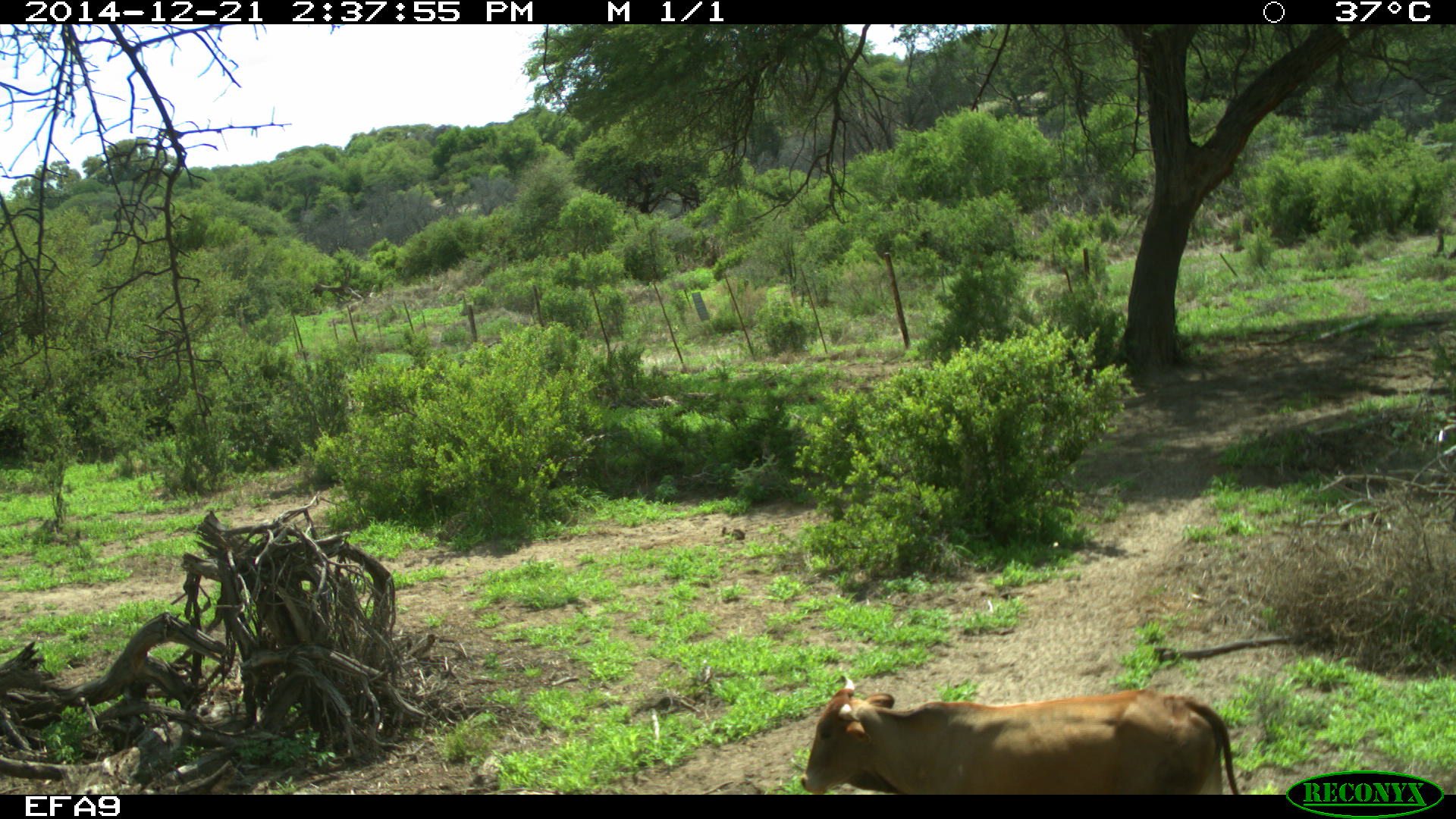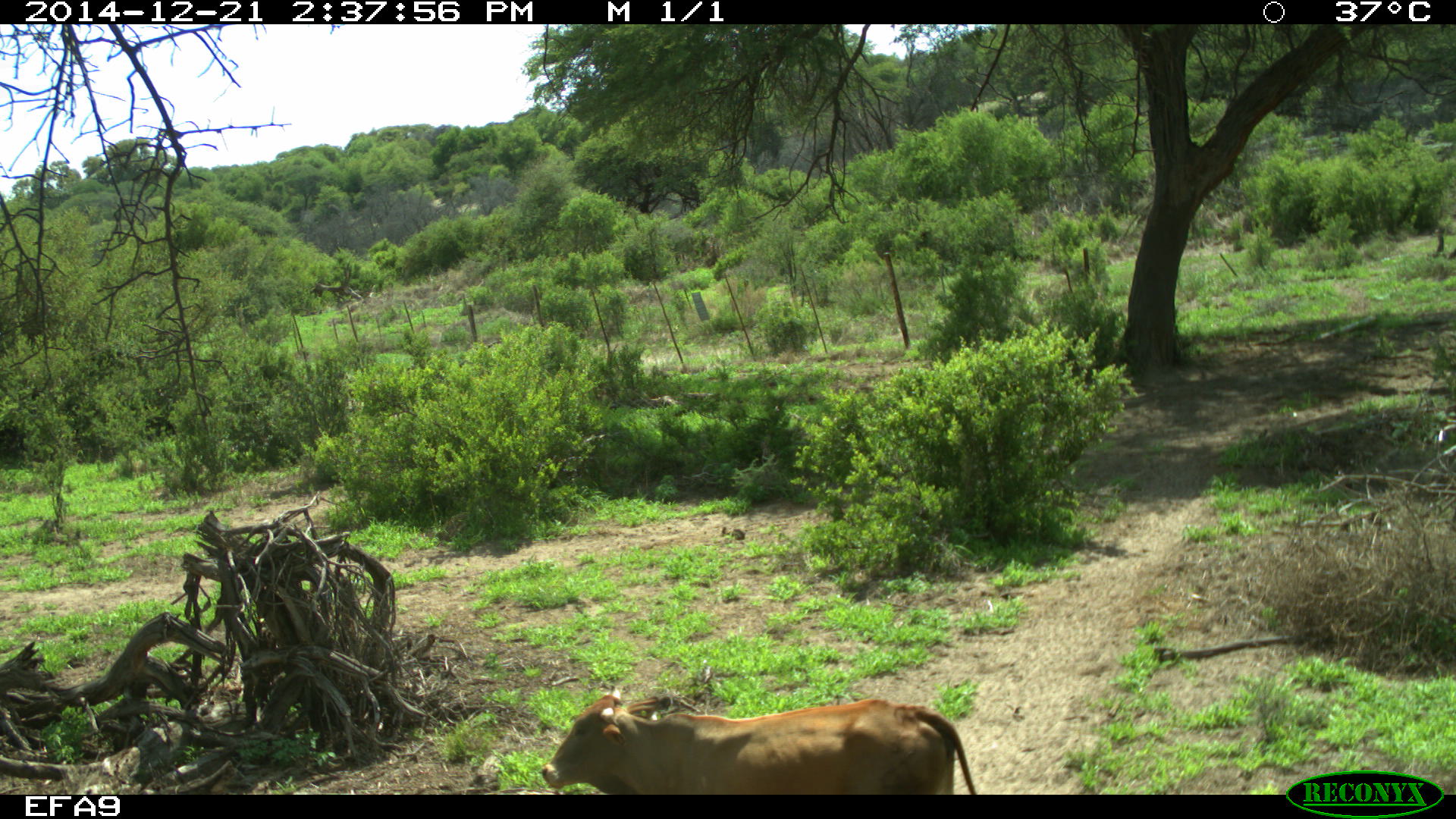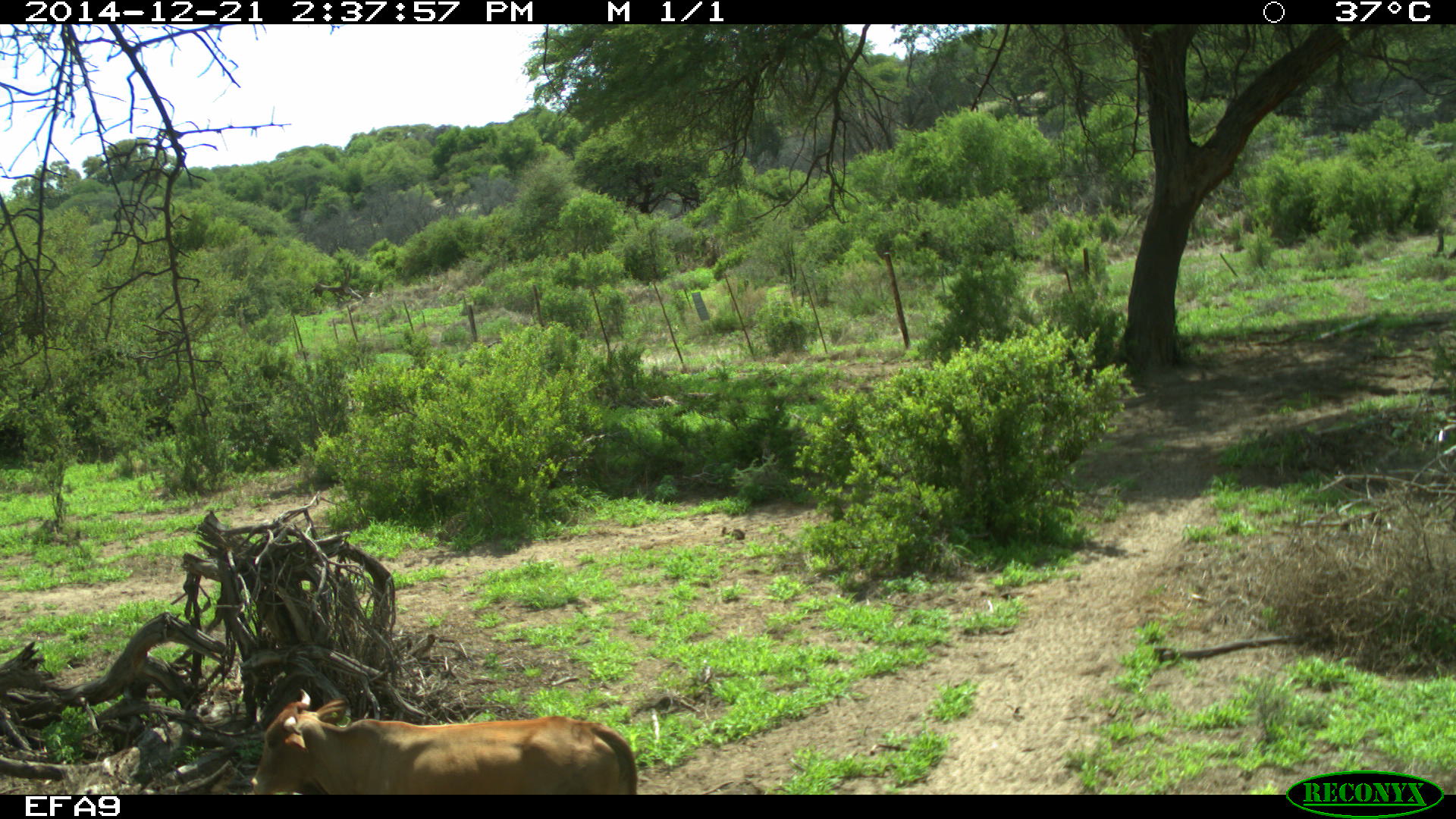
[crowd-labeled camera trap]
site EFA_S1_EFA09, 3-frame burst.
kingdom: Animalia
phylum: Chordata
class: Mammalia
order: Artiodactyla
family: Bovidae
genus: Bos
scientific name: Bos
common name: cattle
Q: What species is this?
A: Cattle (Bos).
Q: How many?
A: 1.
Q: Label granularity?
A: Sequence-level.